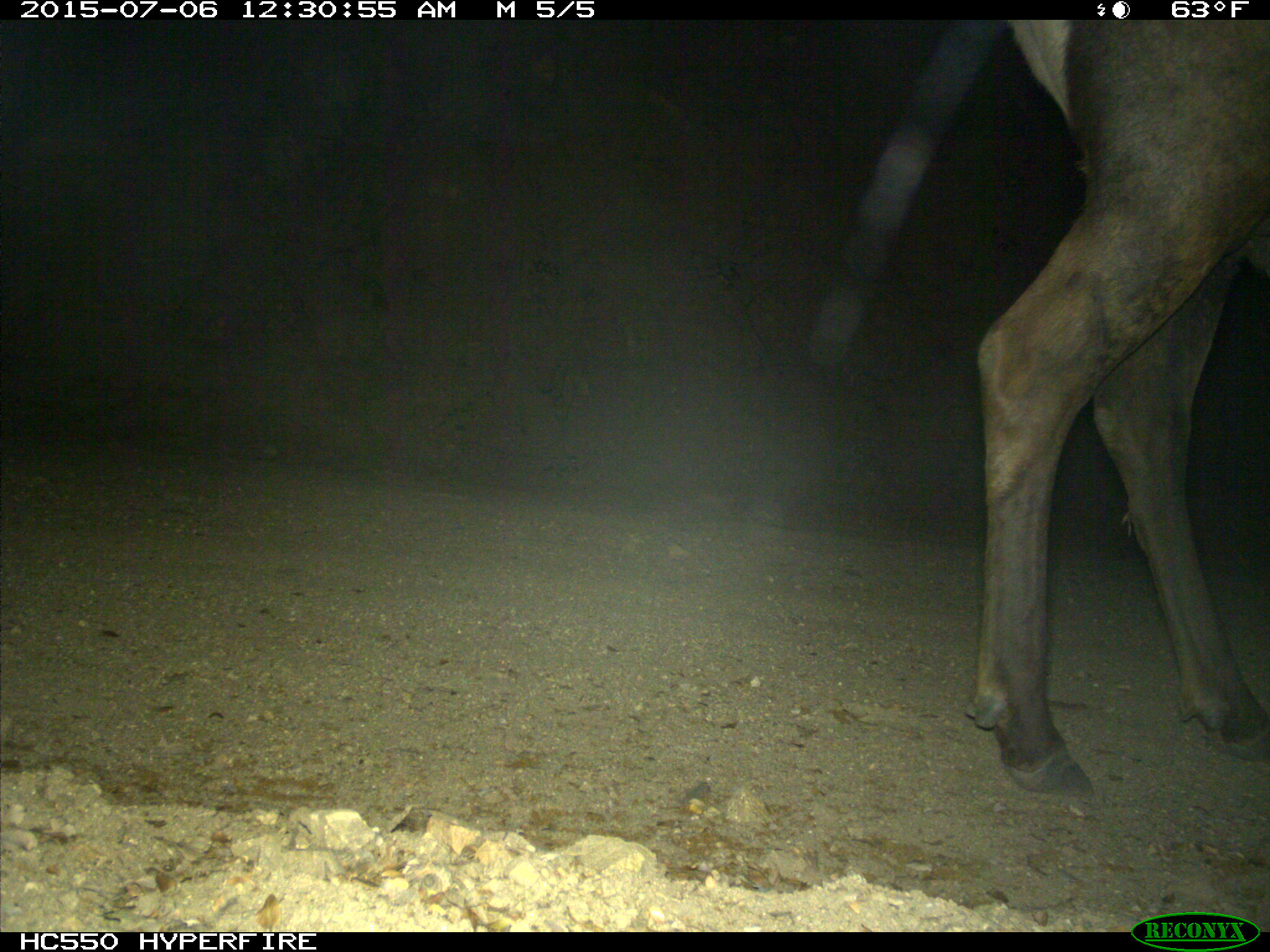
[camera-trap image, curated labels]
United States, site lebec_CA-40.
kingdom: Animalia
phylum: Chordata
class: Mammalia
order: Artiodactyla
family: Cervidae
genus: Cervus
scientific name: Cervus canadensis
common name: elk